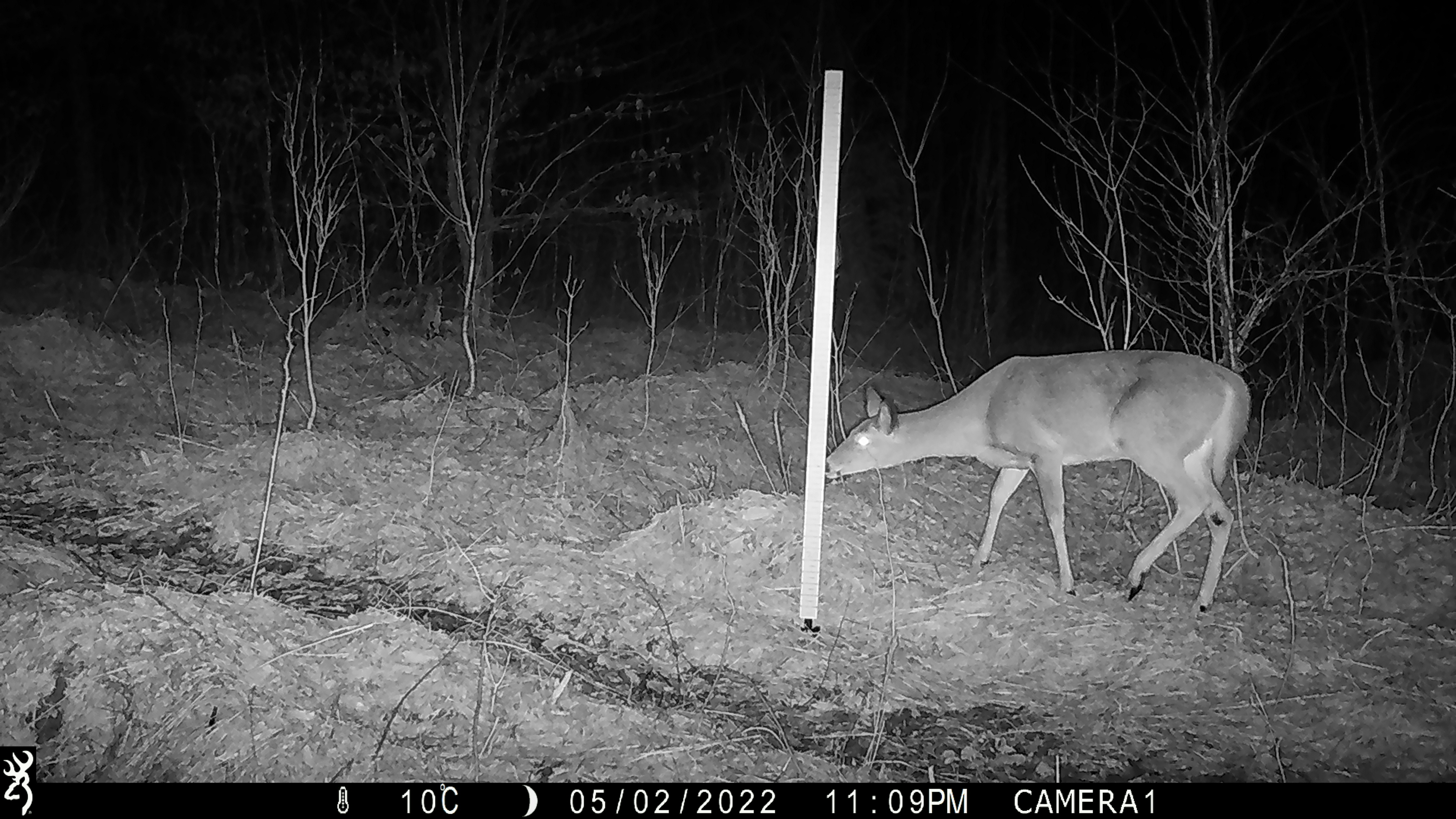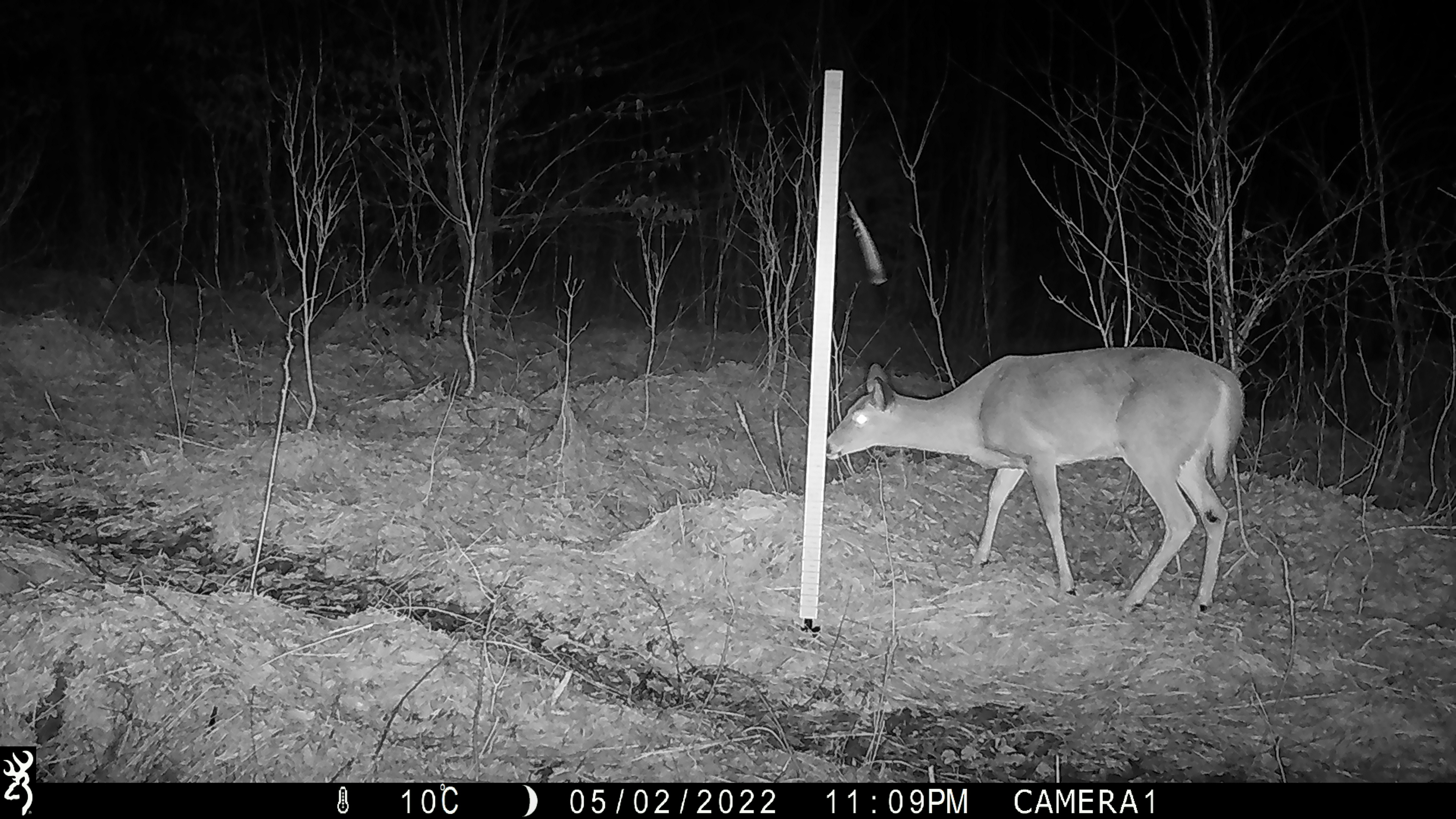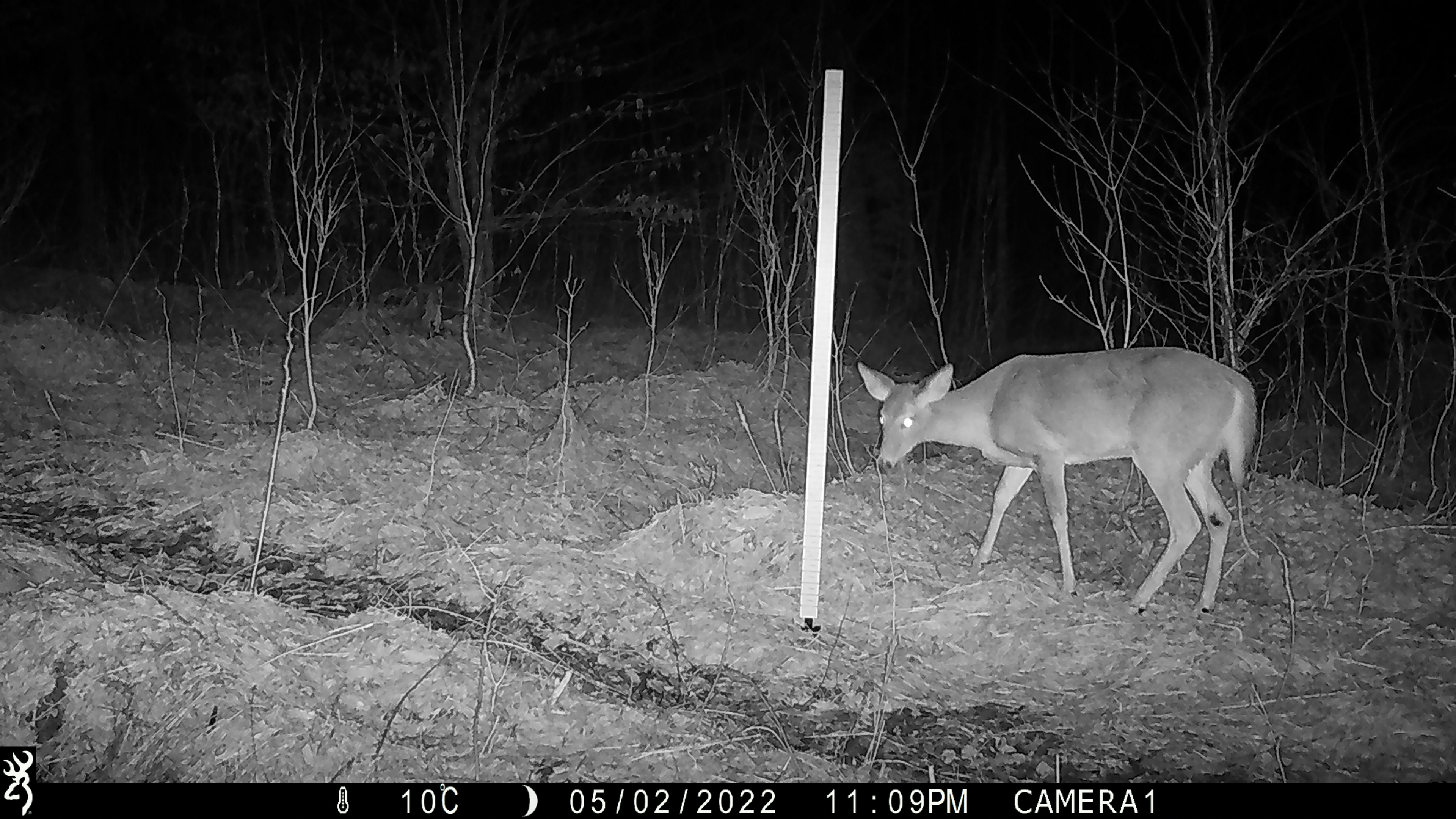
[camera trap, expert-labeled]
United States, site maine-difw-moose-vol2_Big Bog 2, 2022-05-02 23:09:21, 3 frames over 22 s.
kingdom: Animalia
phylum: Chordata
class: Mammalia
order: Artiodactyla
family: Cervidae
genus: Odocoileus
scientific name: Odocoileus virginianus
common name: white-tailed deer